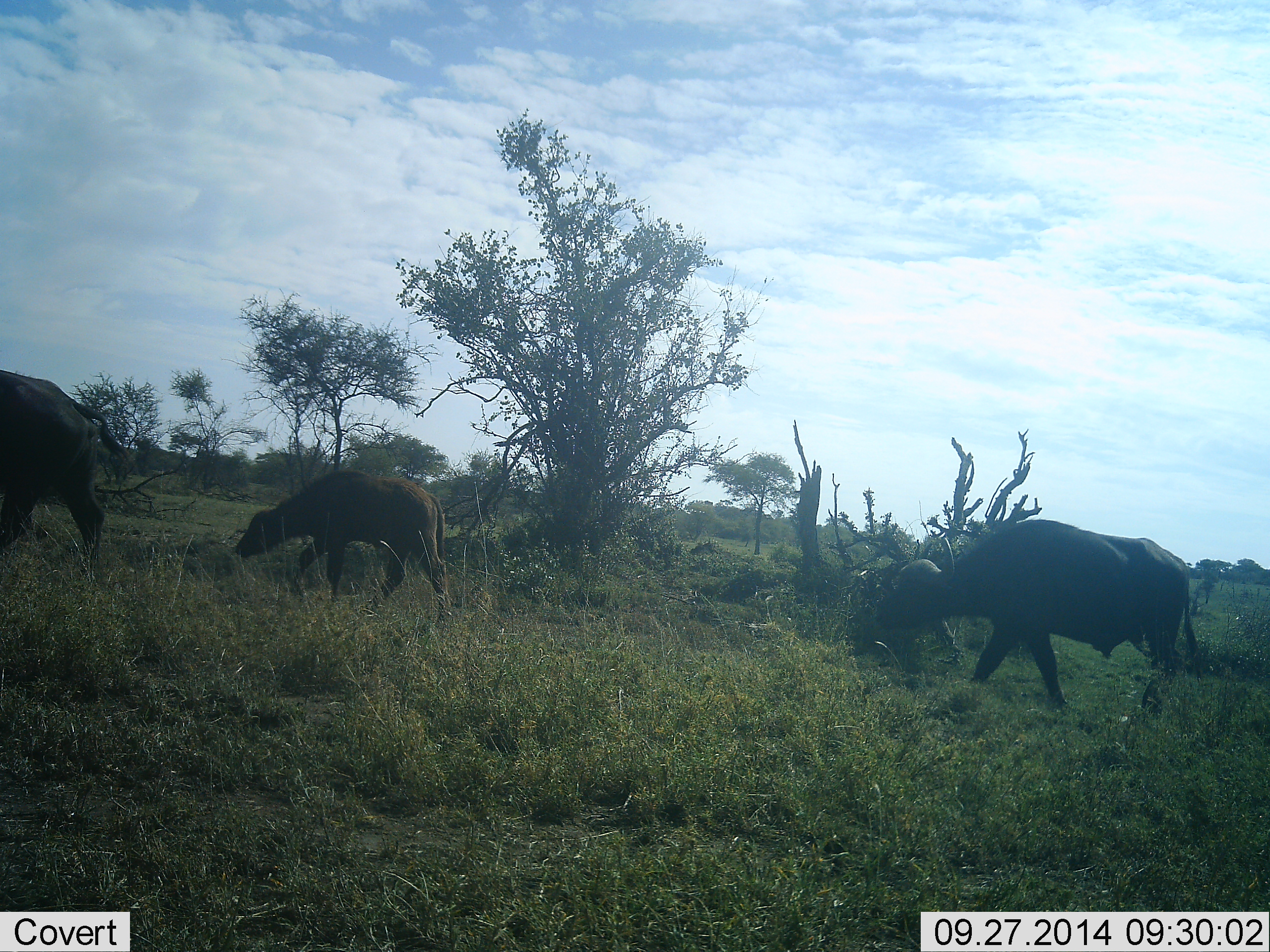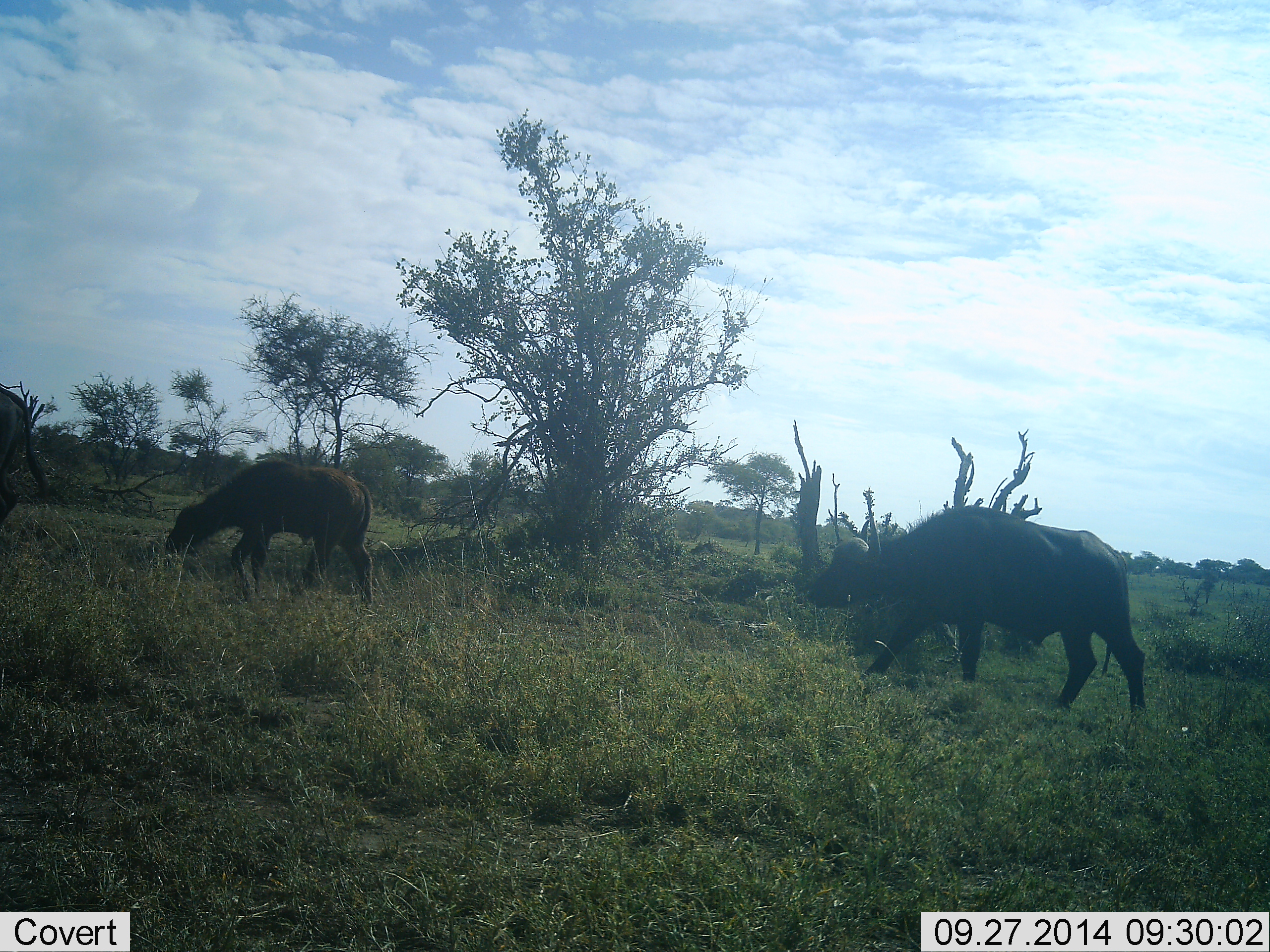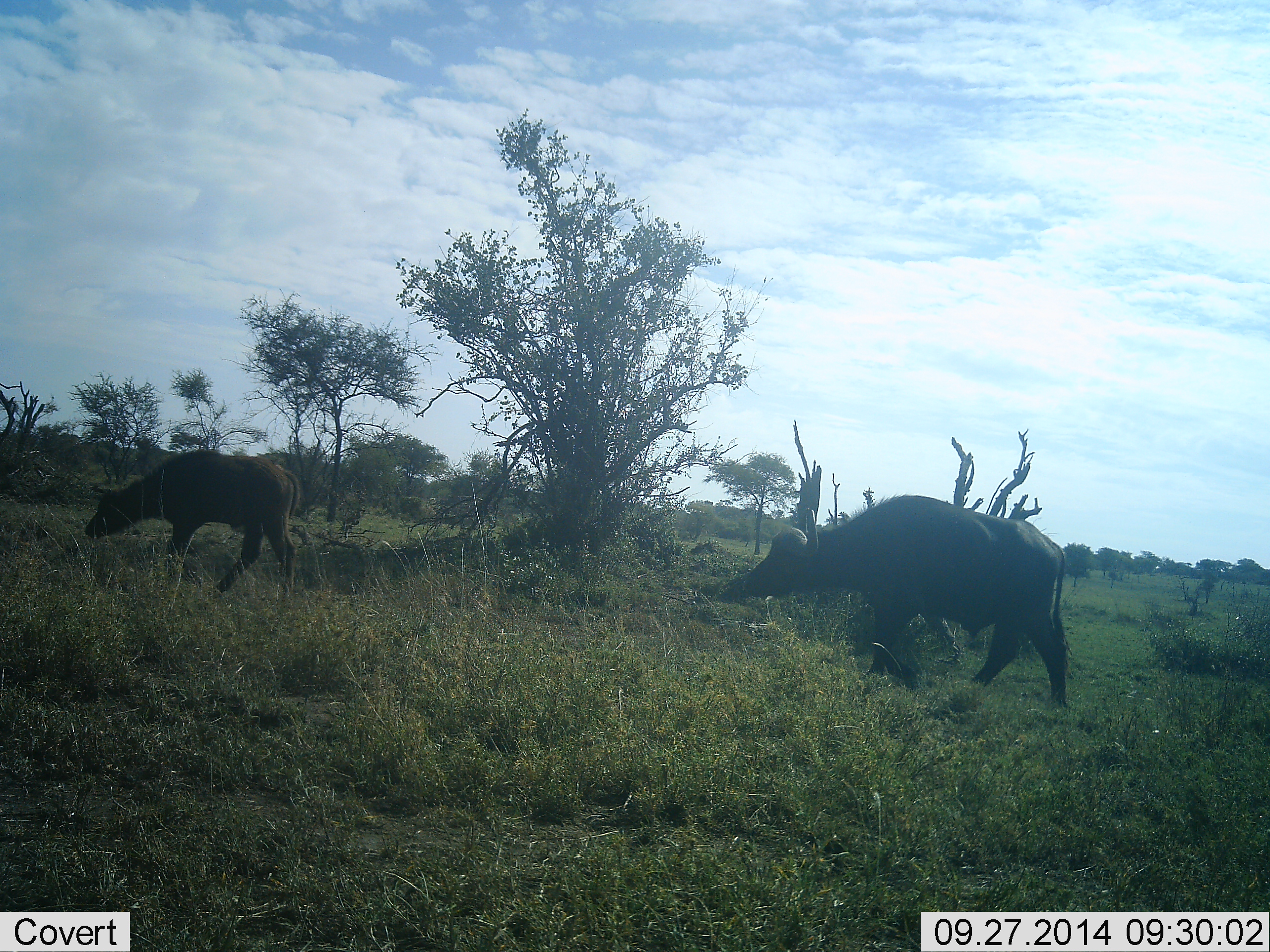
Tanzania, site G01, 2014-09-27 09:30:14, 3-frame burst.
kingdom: Animalia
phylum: Chordata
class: Mammalia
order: Artiodactyla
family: Bovidae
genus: Syncerus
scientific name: Syncerus caffer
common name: cape buffalo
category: buffalo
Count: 3.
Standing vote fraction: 18%.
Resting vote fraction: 0%.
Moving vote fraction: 64%.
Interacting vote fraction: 0%.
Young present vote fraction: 73%.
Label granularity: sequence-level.